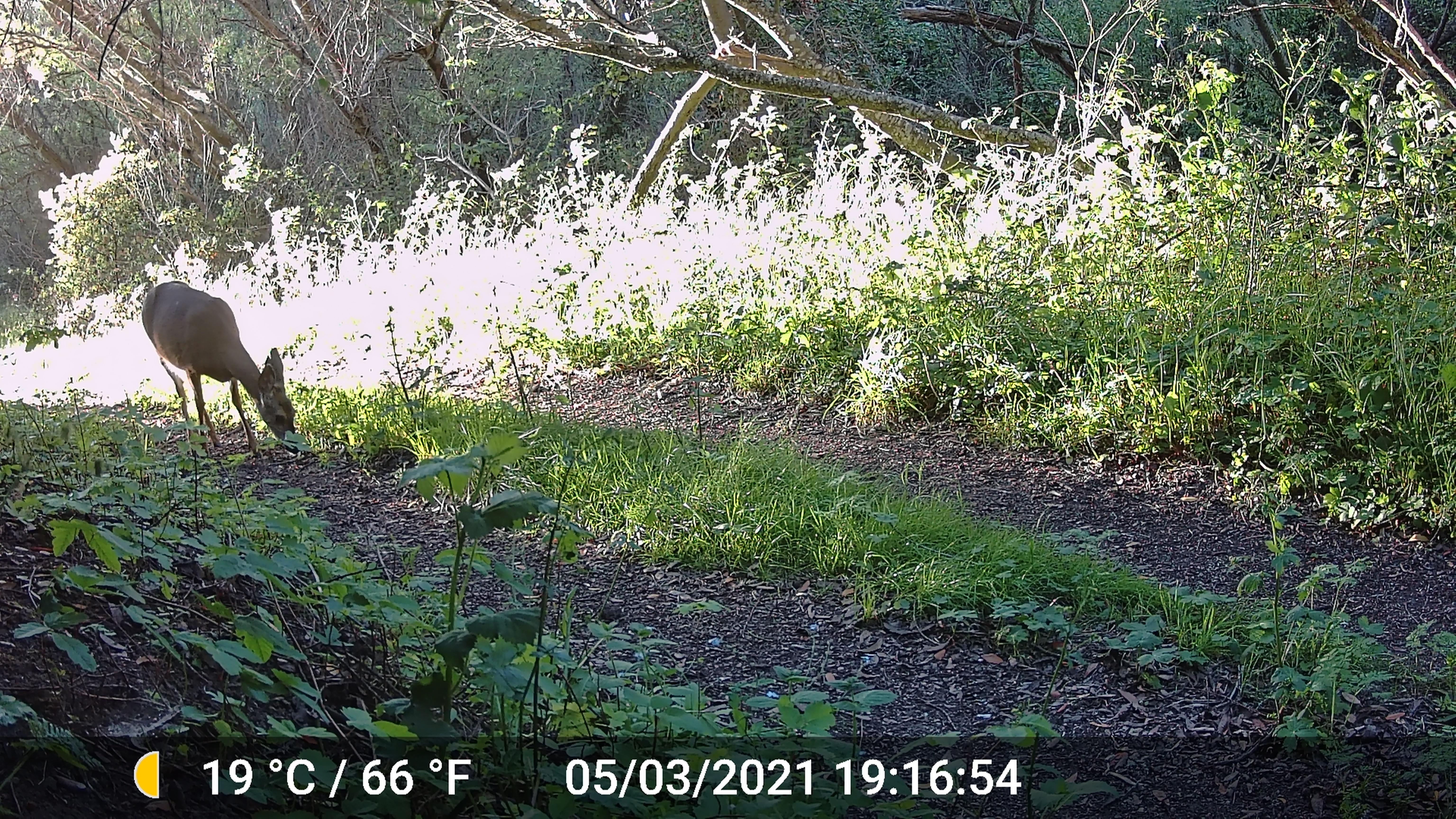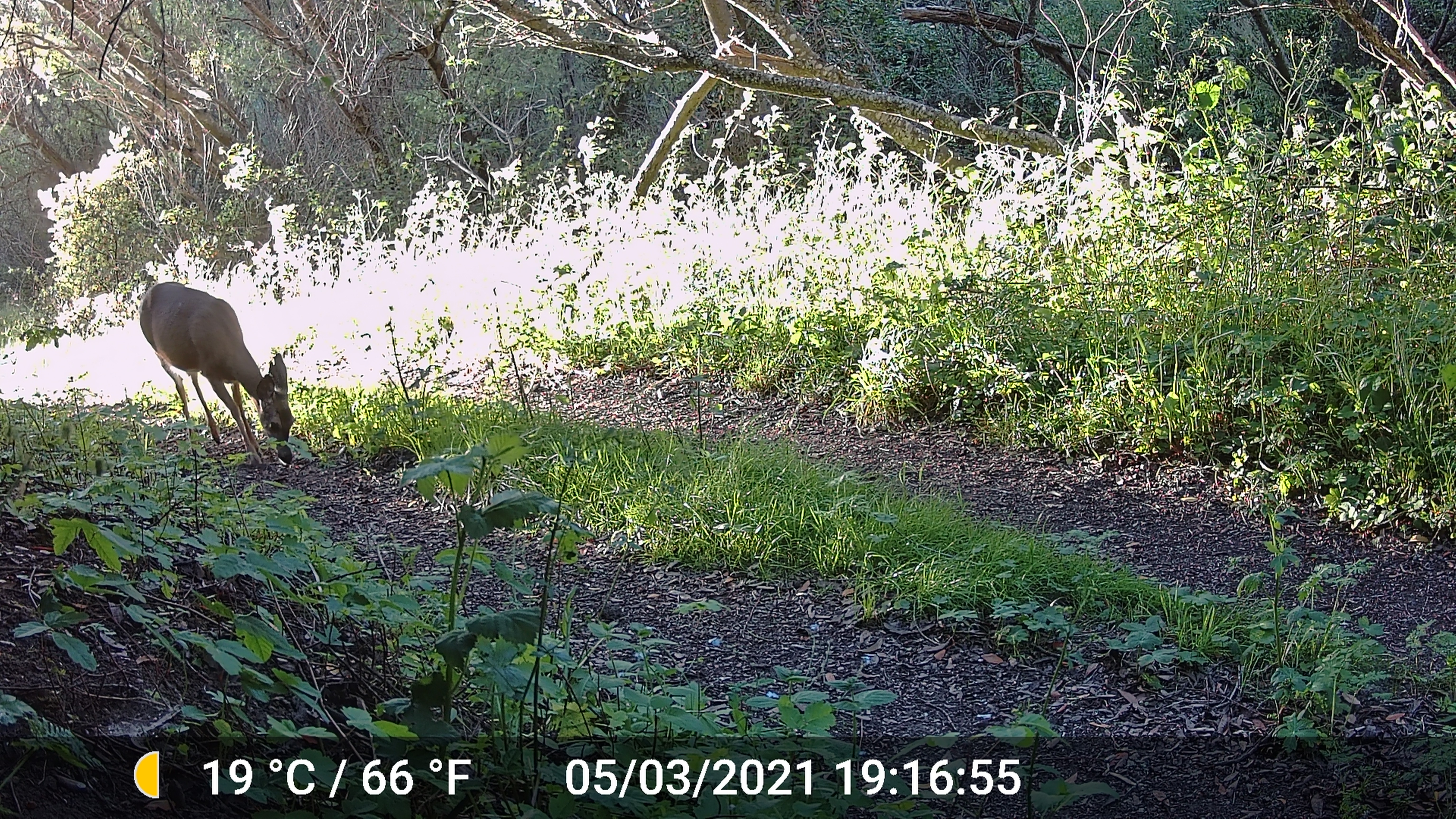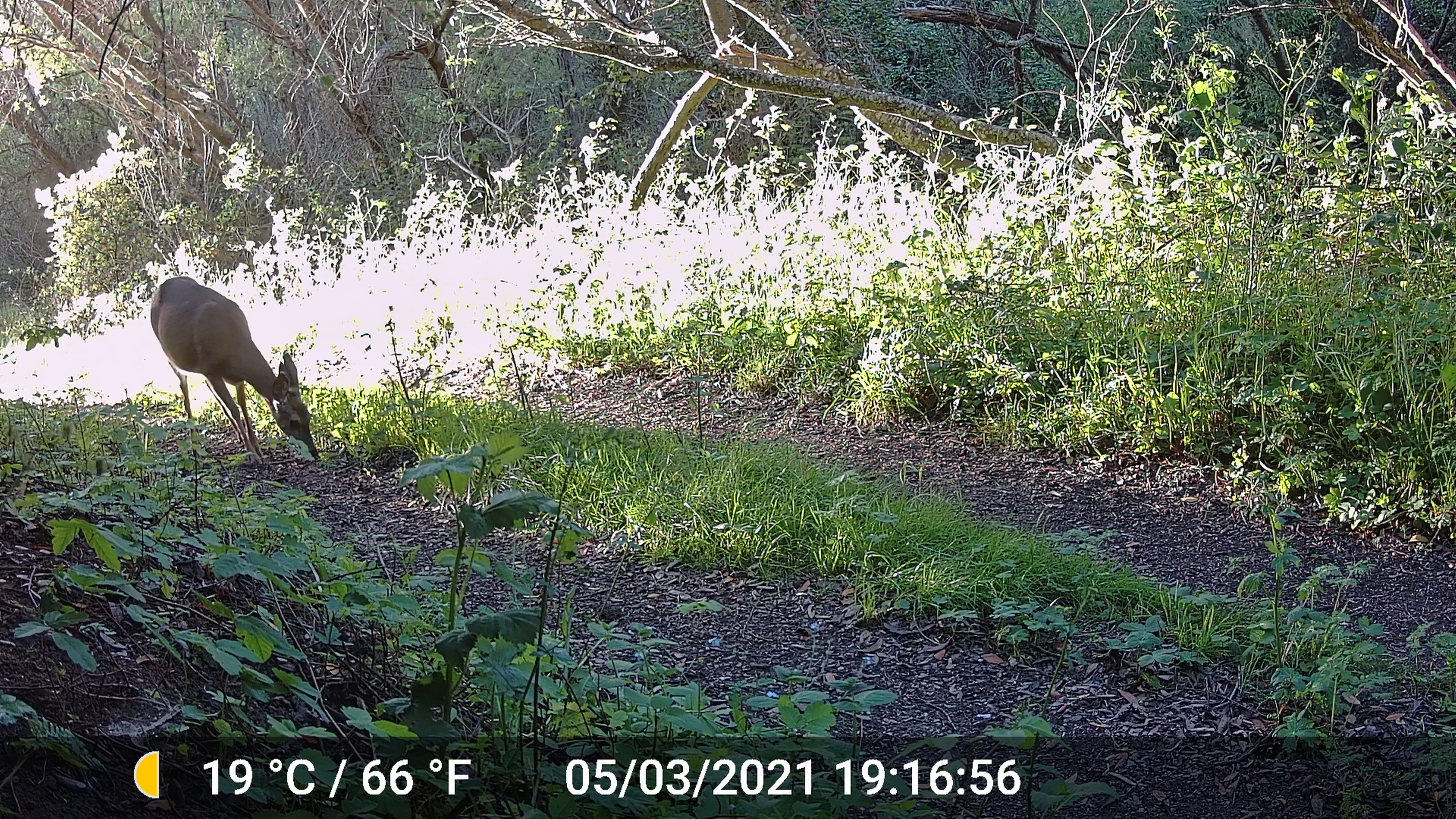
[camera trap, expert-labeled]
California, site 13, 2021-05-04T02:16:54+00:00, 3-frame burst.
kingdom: Animalia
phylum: Chordata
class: Mammalia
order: Artiodactyla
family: Cervidae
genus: Odocoileus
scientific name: Odocoileus hemionus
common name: mule deer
Mule deer (Odocoileus hemionus).